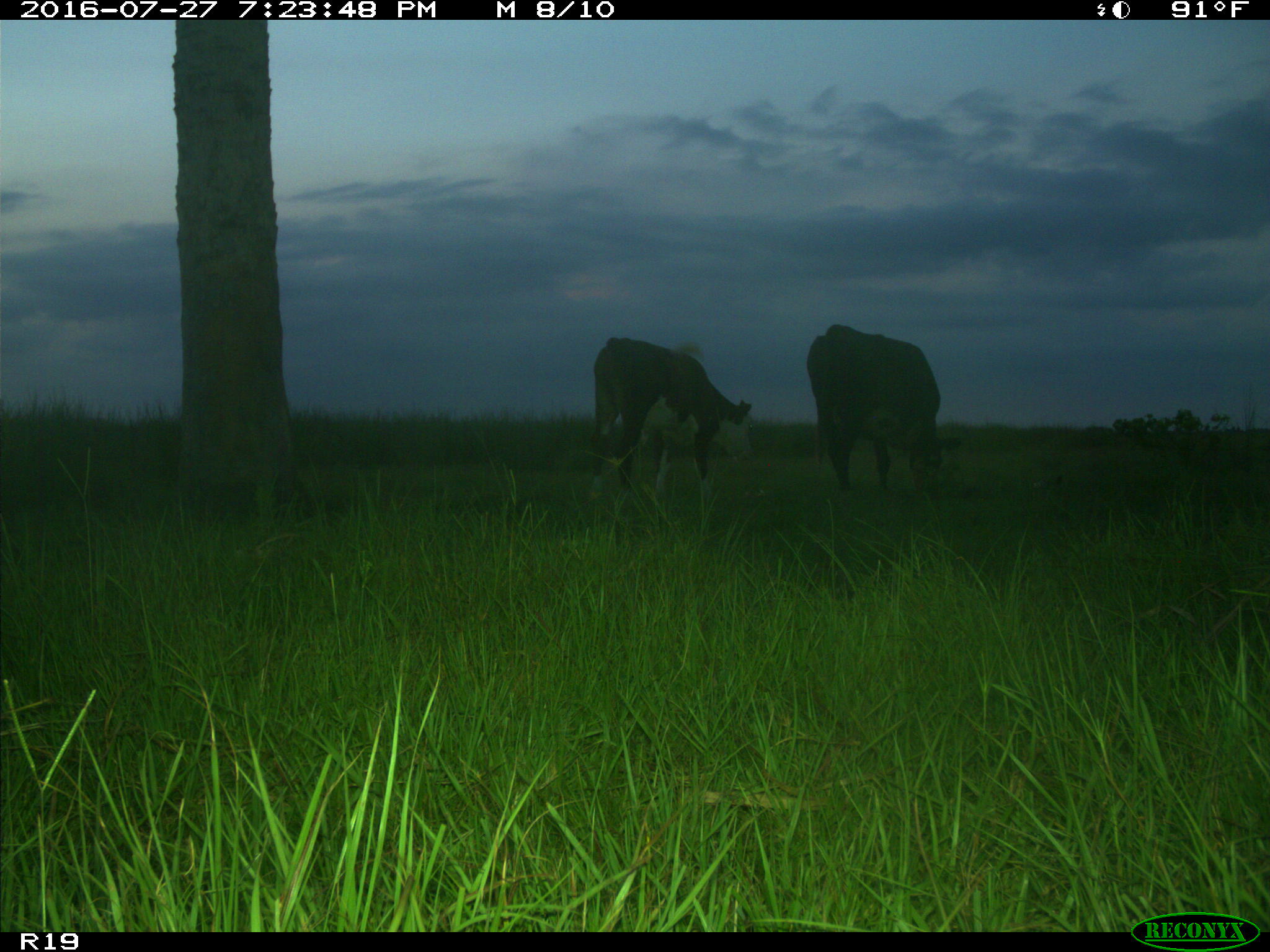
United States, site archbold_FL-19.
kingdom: Animalia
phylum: Chordata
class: Mammalia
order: Artiodactyla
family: Bovidae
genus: Bos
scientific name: Bos taurus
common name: domestic cow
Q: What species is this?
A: Bos taurus (domestic cow).